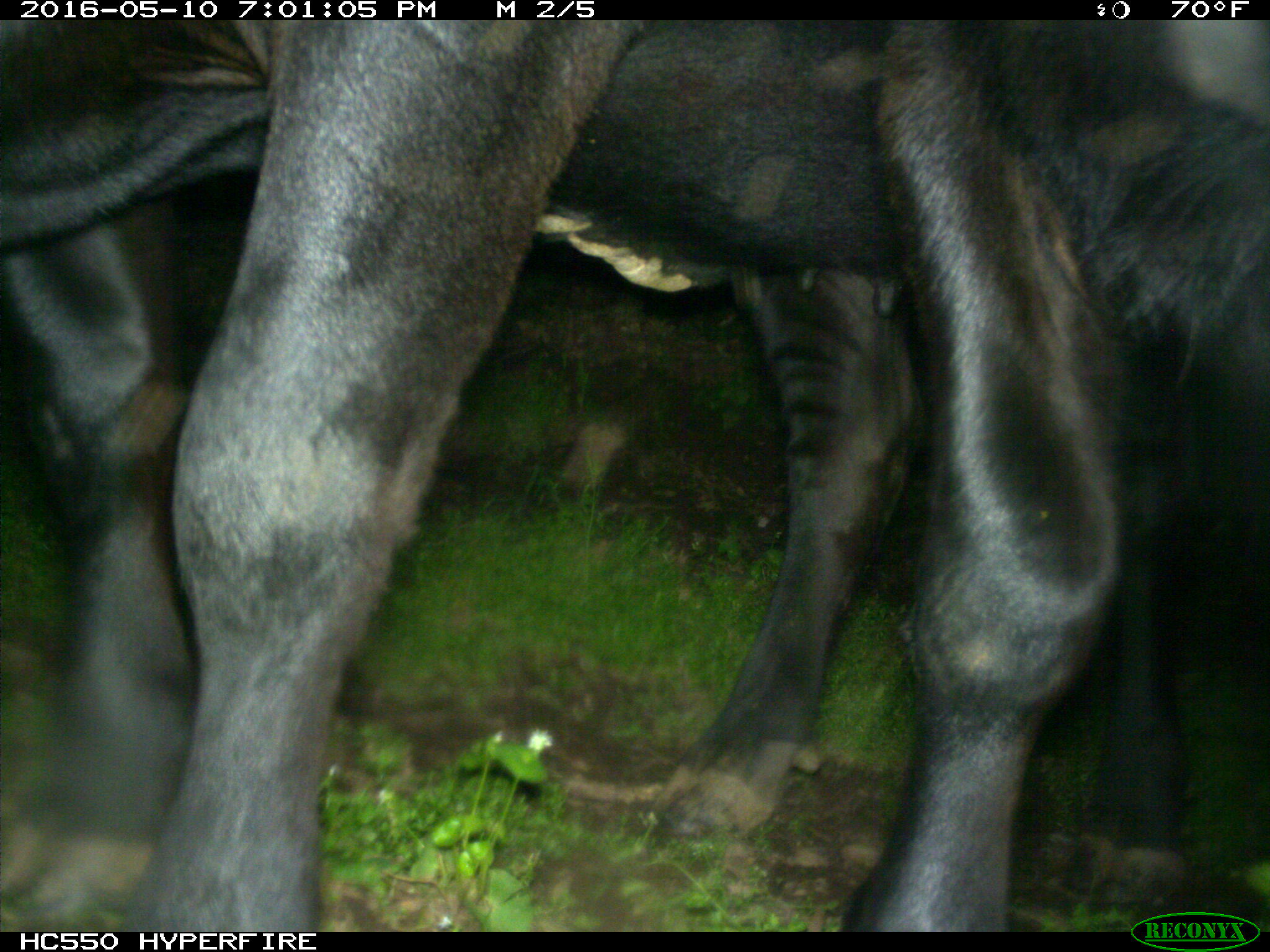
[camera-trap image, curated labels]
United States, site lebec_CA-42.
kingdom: Animalia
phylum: Chordata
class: Mammalia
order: Artiodactyla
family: Bovidae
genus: Bos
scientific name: Bos taurus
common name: domestic cow